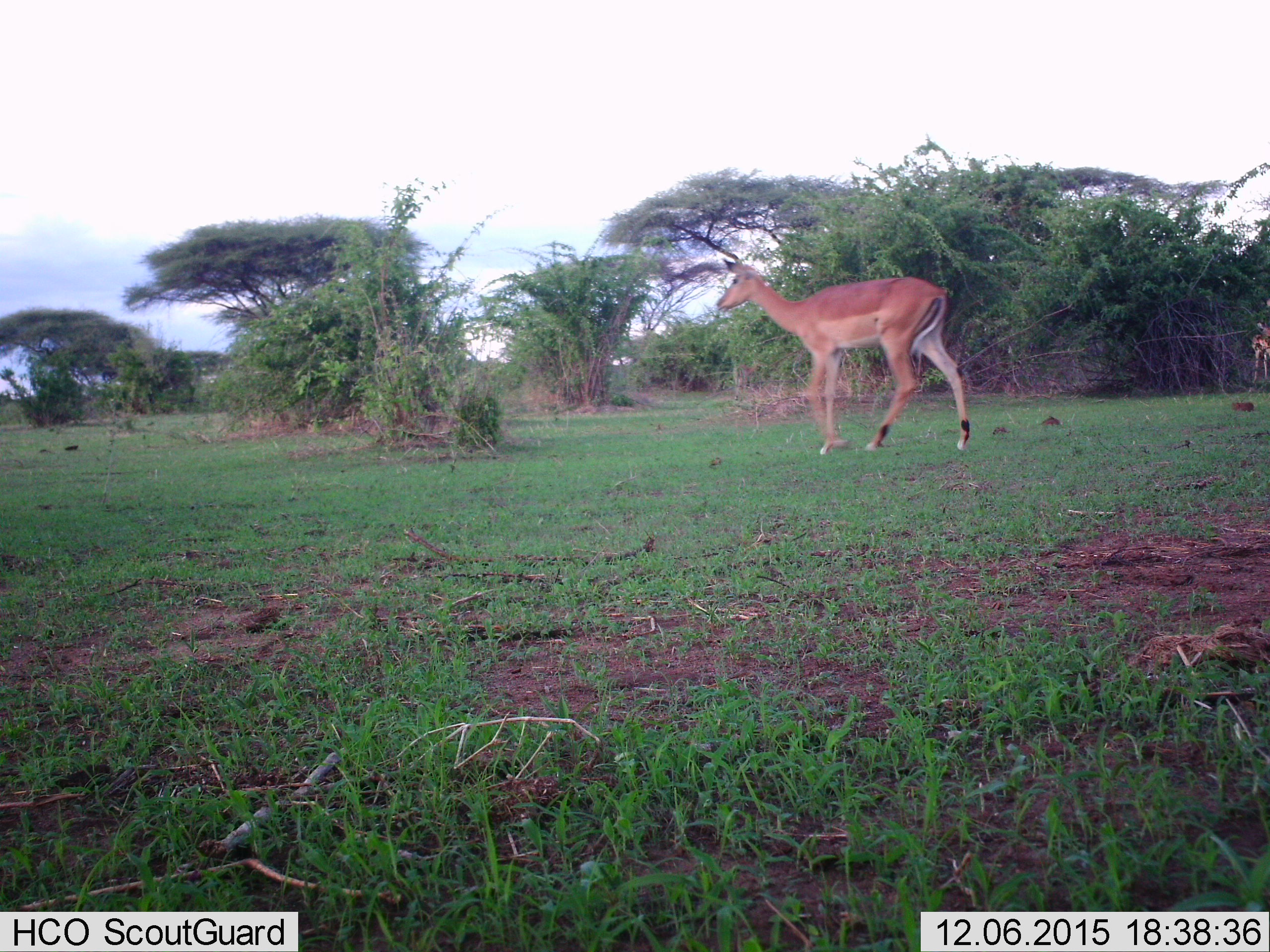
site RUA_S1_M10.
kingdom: Animalia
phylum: Chordata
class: Mammalia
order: Artiodactyla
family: Bovidae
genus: Aepyceros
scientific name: Aepyceros melampus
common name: impala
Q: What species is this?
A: Impala (Aepyceros melampus).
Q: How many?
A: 2.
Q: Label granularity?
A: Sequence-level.